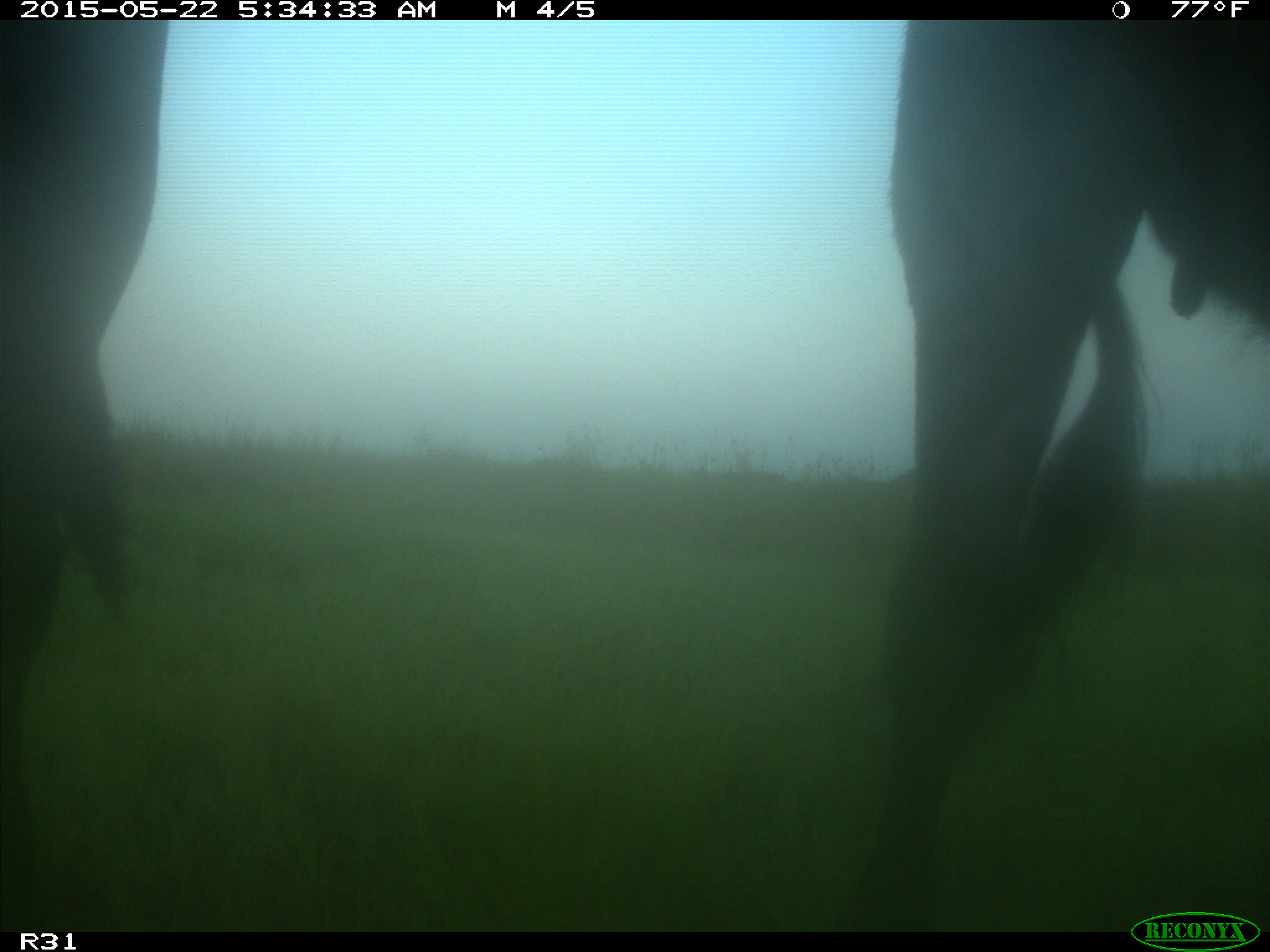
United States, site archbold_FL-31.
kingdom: Animalia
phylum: Chordata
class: Mammalia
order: Artiodactyla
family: Bovidae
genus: Bos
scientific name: Bos taurus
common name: domestic cow